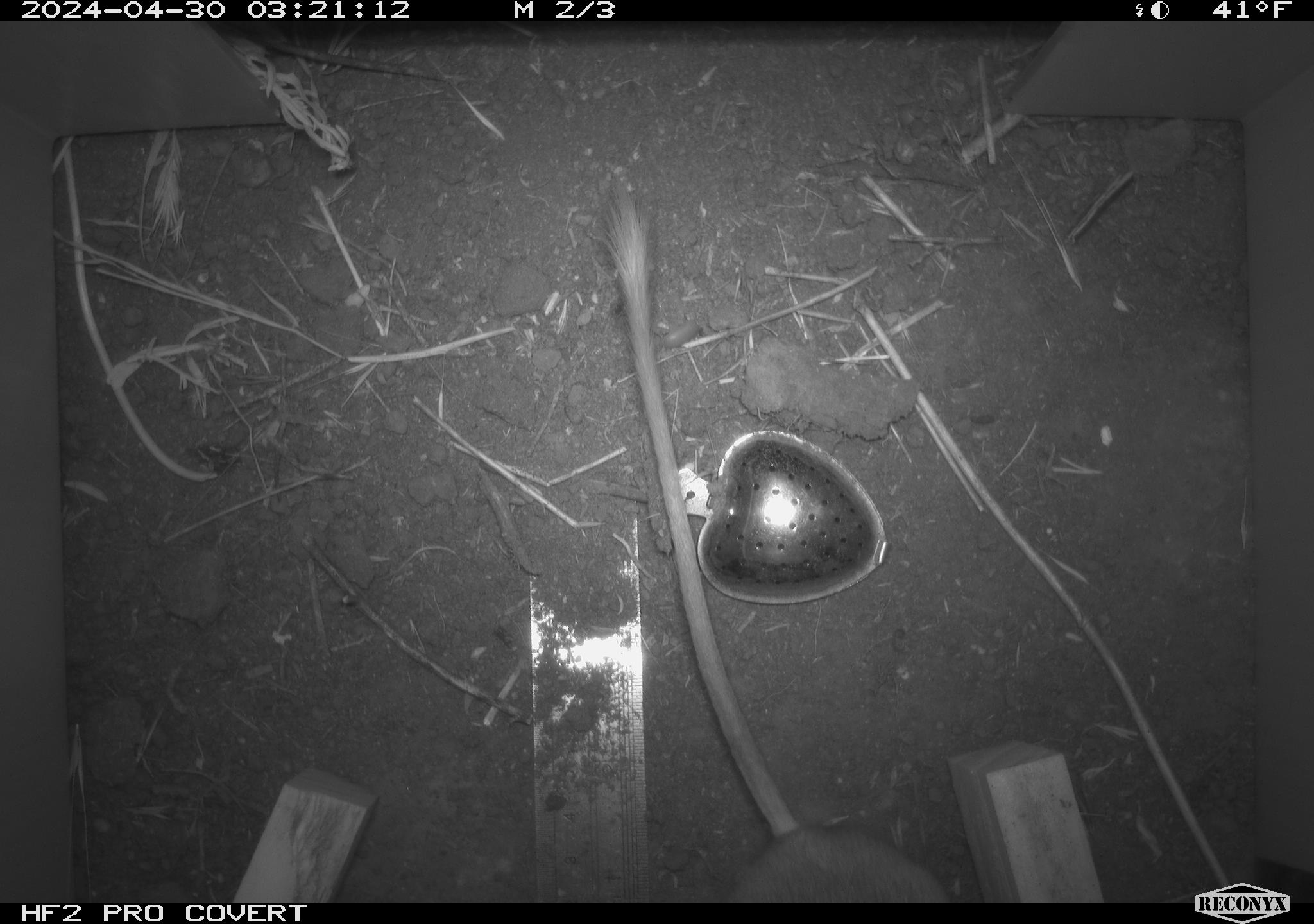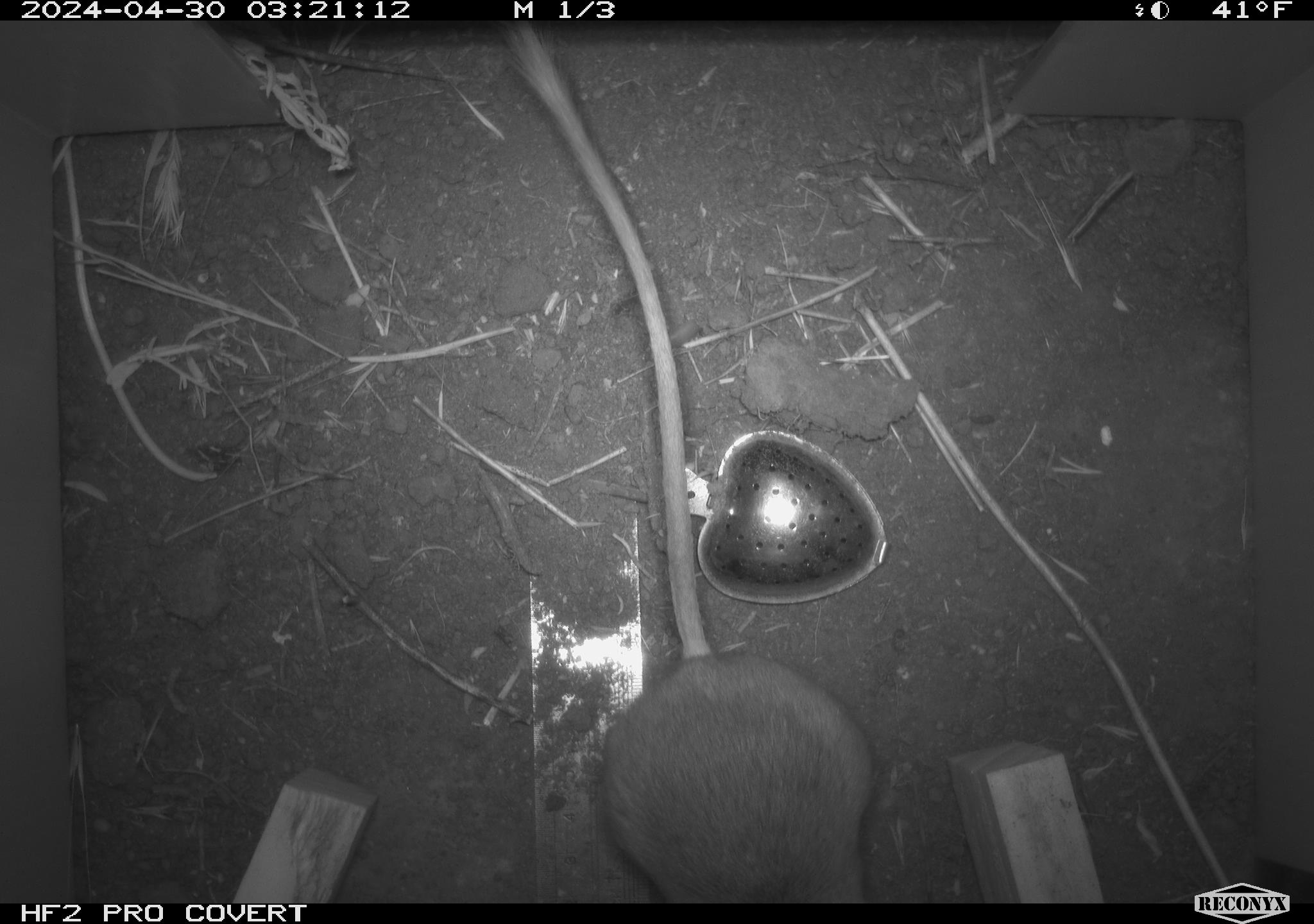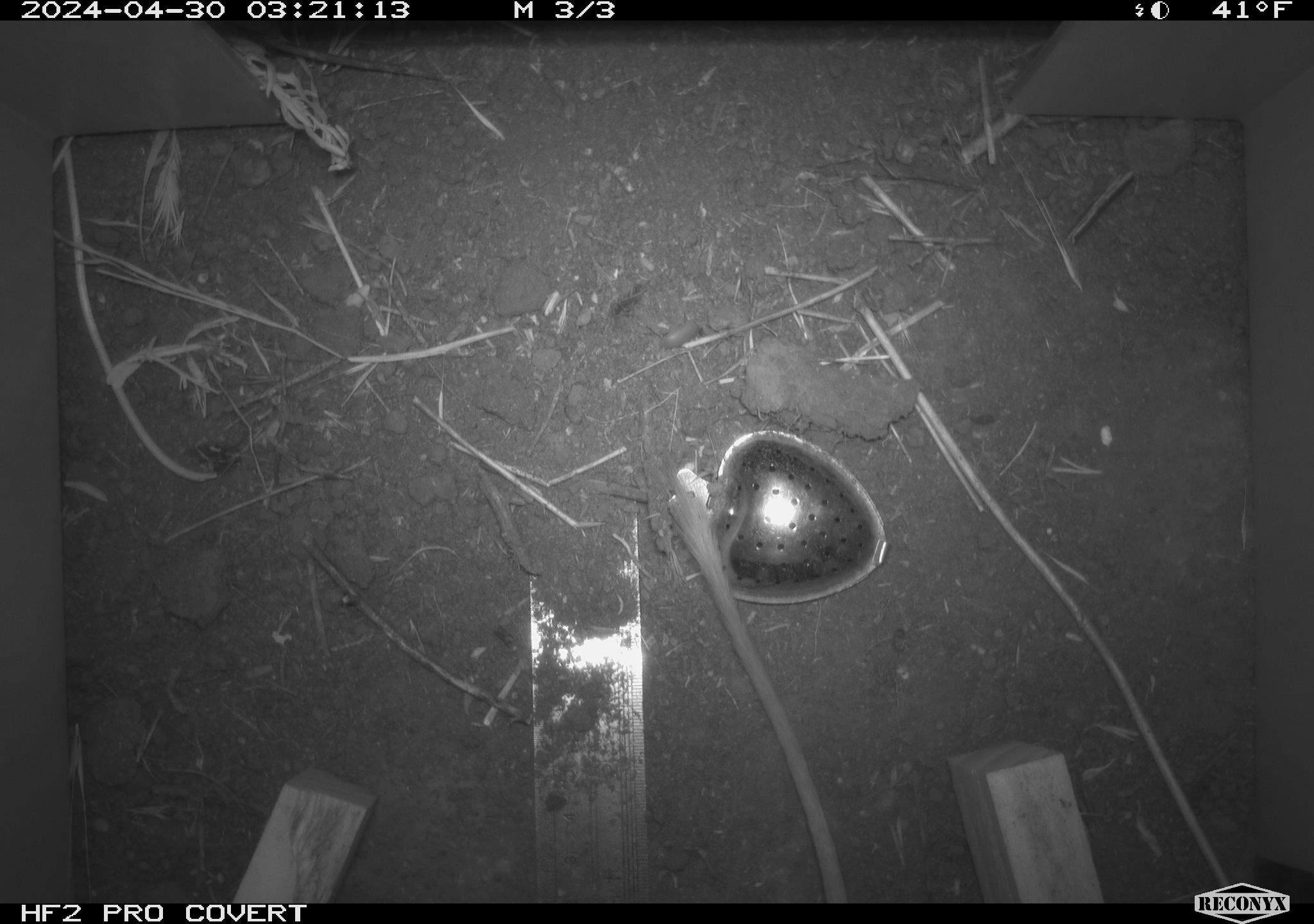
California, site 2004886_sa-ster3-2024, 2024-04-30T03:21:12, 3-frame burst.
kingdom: Animalia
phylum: Chordata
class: Mammalia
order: Rodentia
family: Heteromyidae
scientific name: Heteromyidae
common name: kangaroo rats and pocket mice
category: heteromyidae family